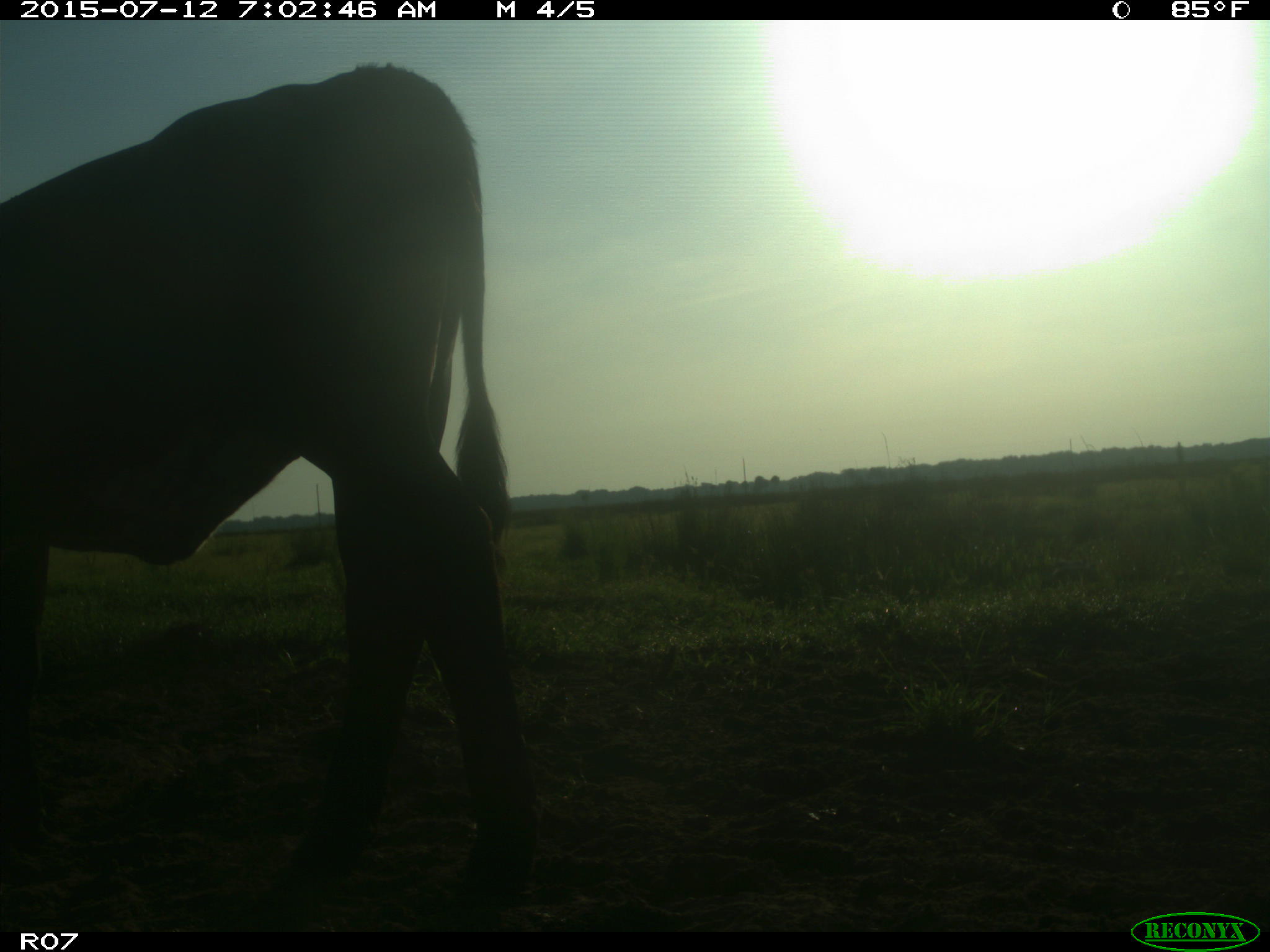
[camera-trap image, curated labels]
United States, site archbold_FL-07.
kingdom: Animalia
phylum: Chordata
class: Mammalia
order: Artiodactyla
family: Bovidae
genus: Bos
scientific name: Bos taurus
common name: domestic cow